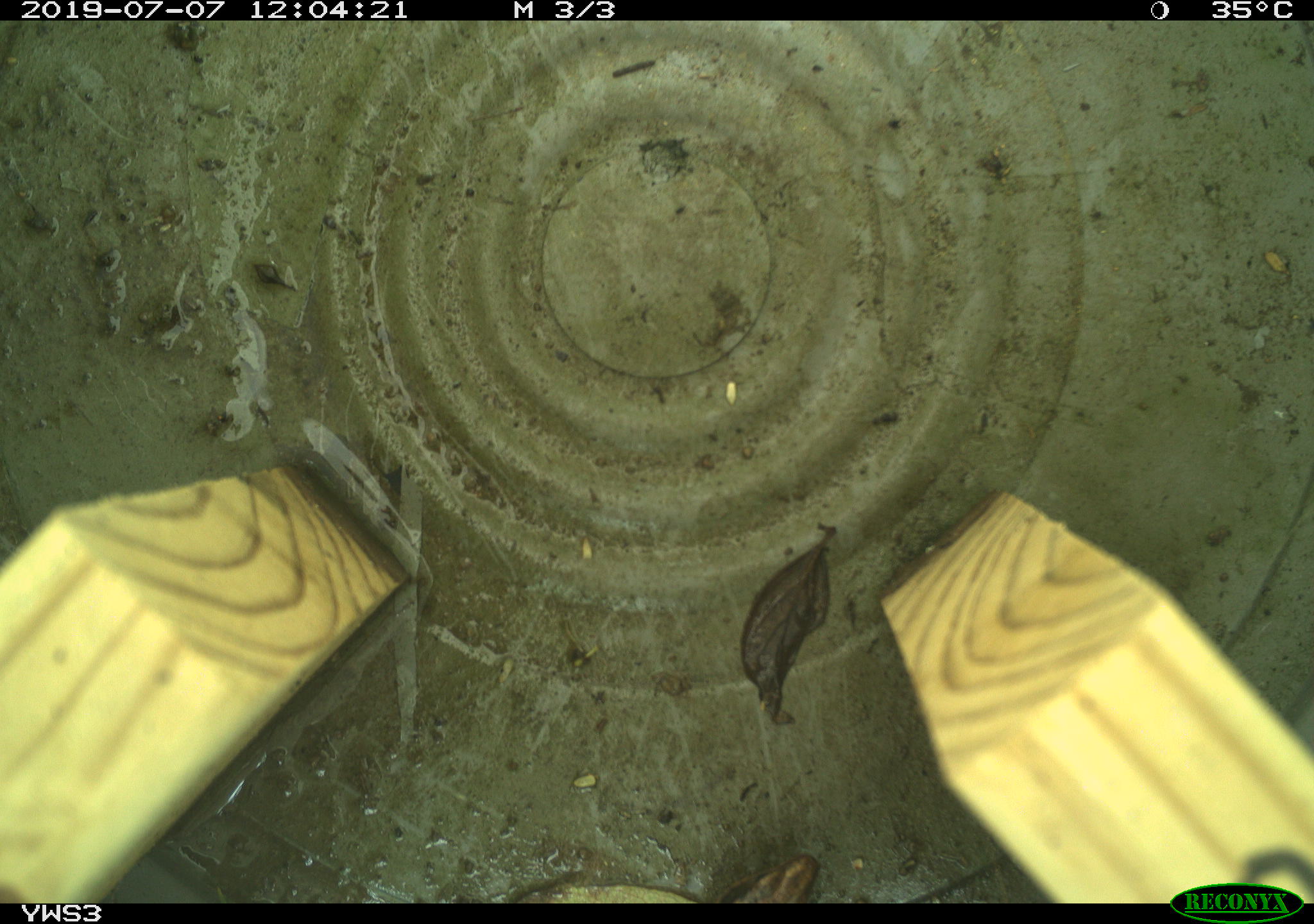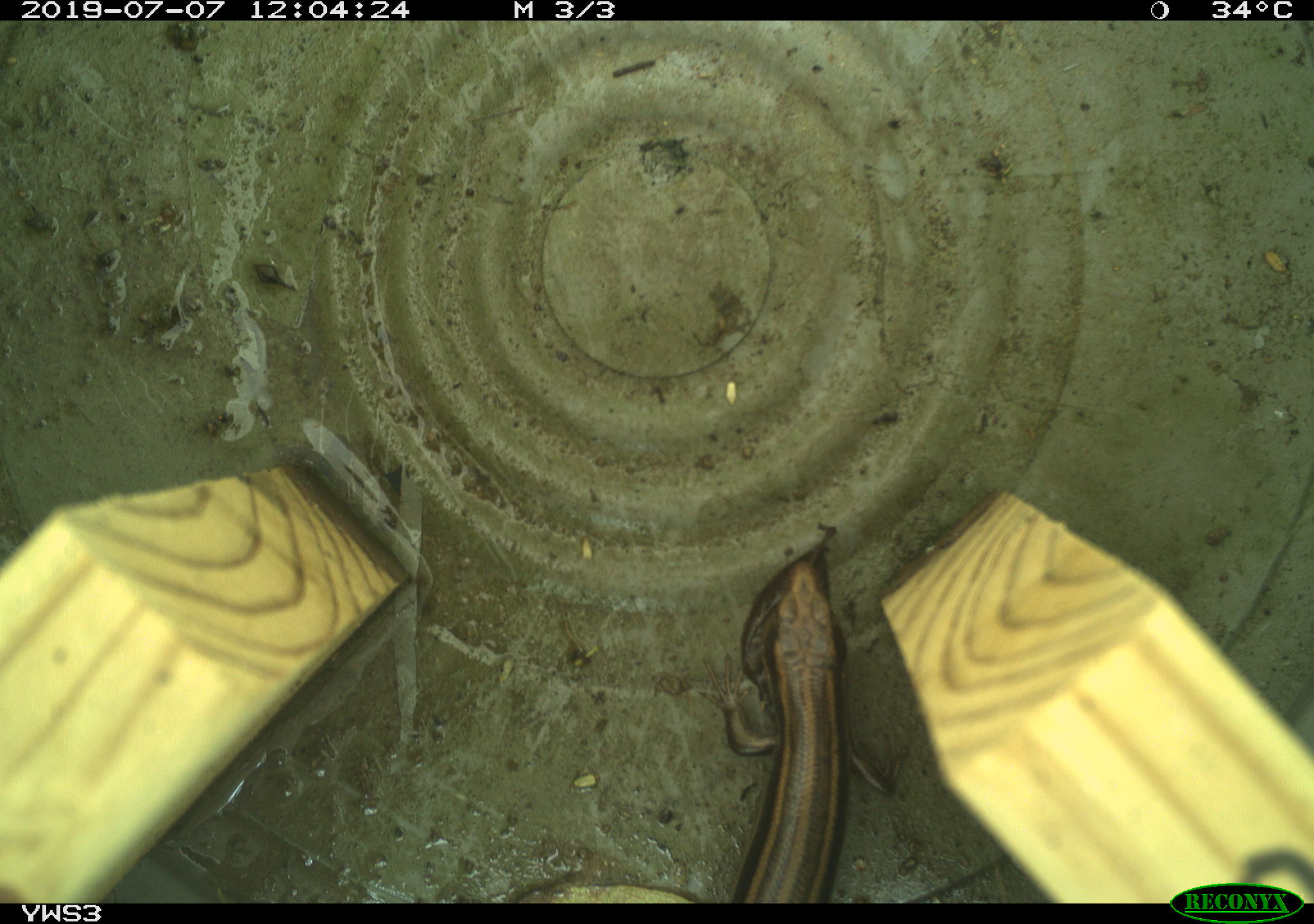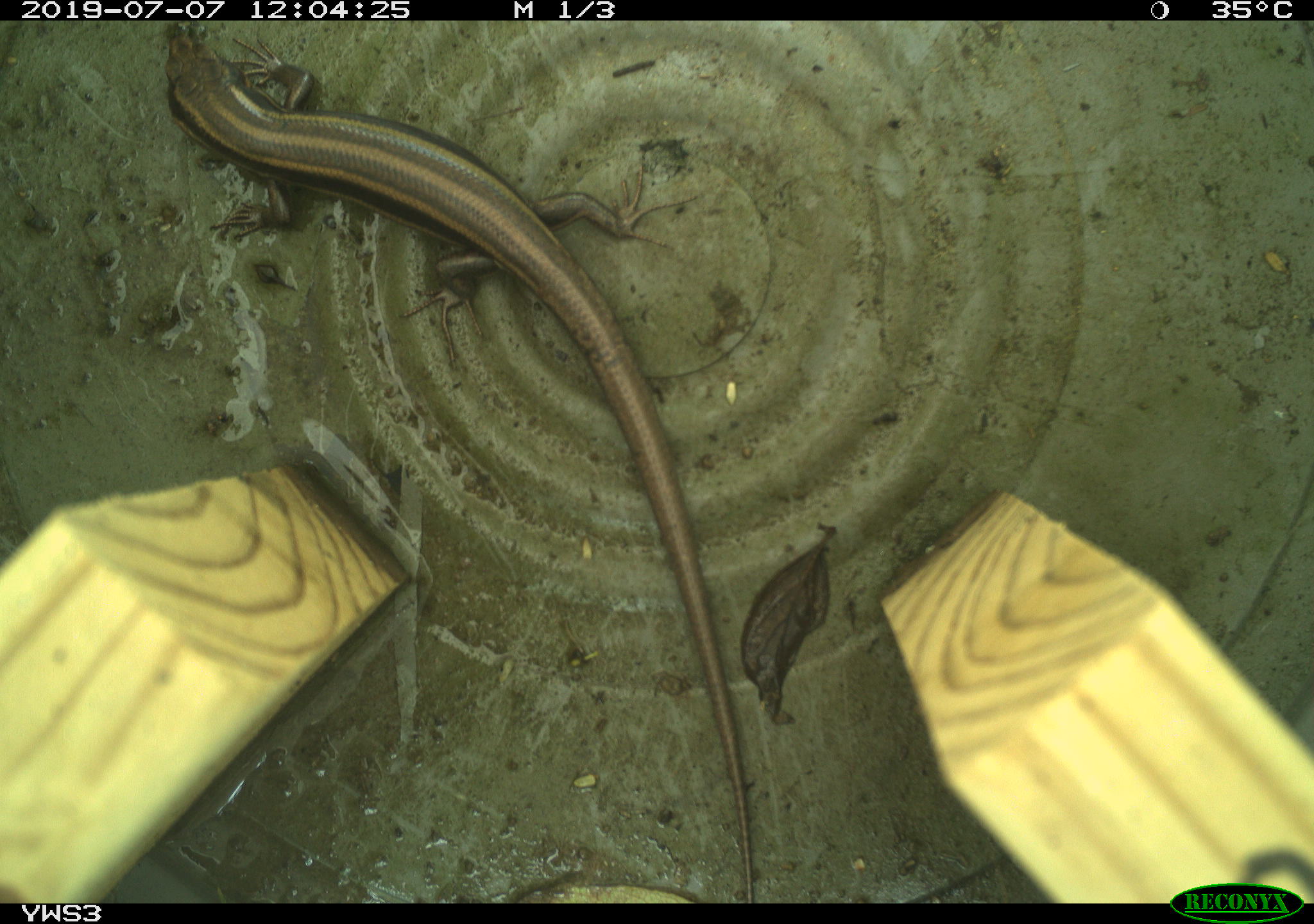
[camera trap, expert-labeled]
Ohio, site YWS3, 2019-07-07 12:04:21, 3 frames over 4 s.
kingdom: Animalia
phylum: Chordata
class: Reptilia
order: Squamata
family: Scincidae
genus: Plestiodon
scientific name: Plestiodon fasciatus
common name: common five-lined skink